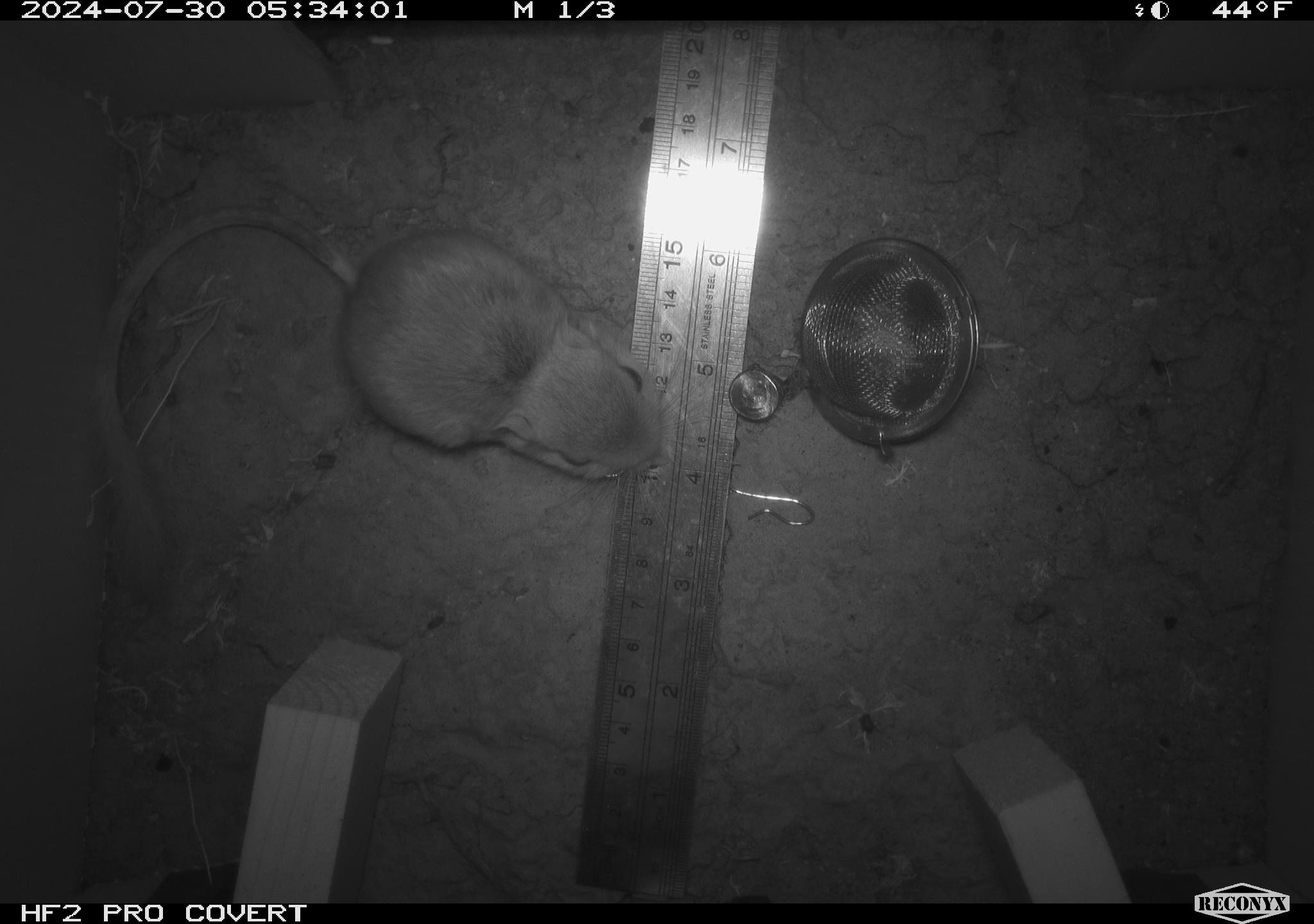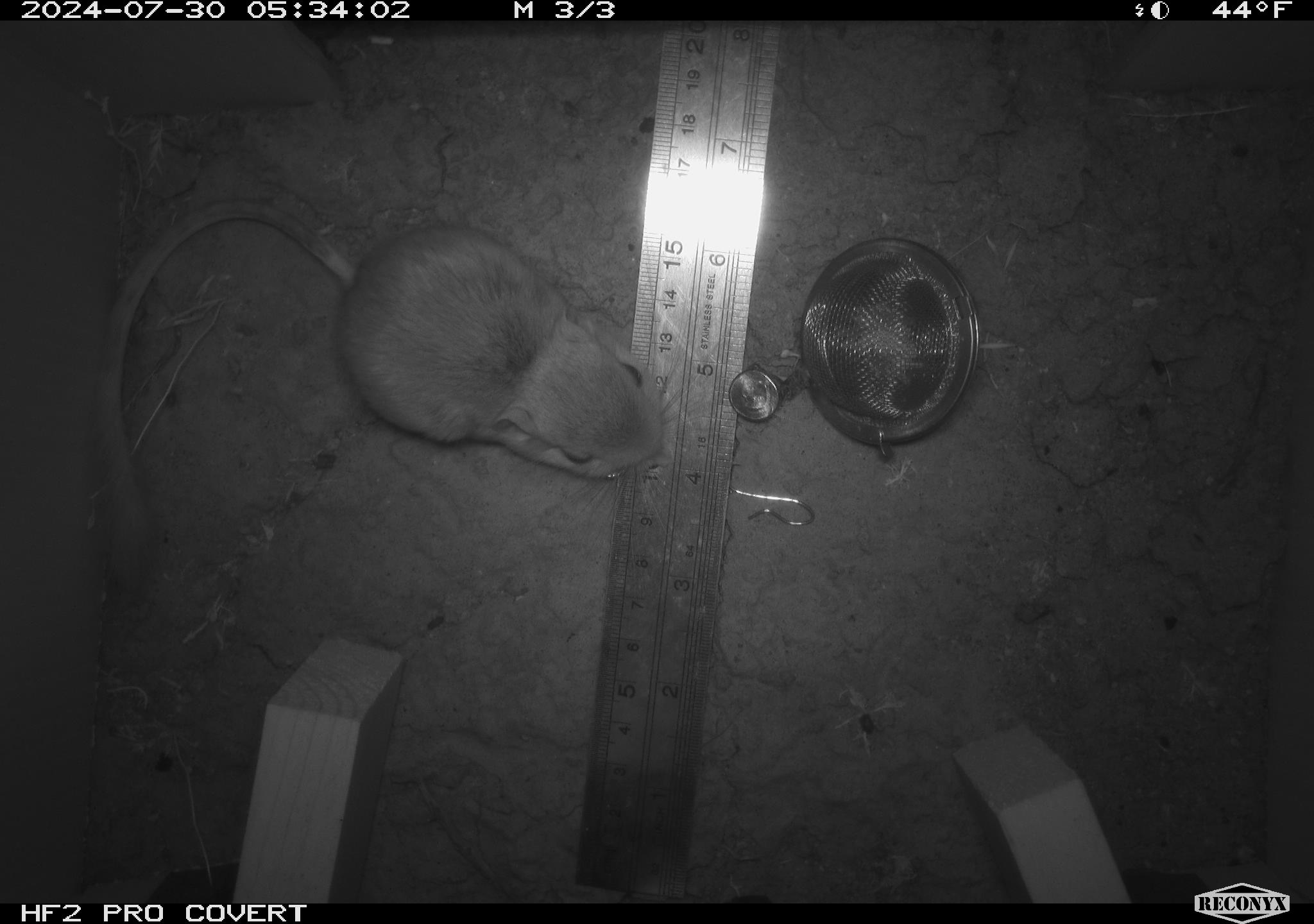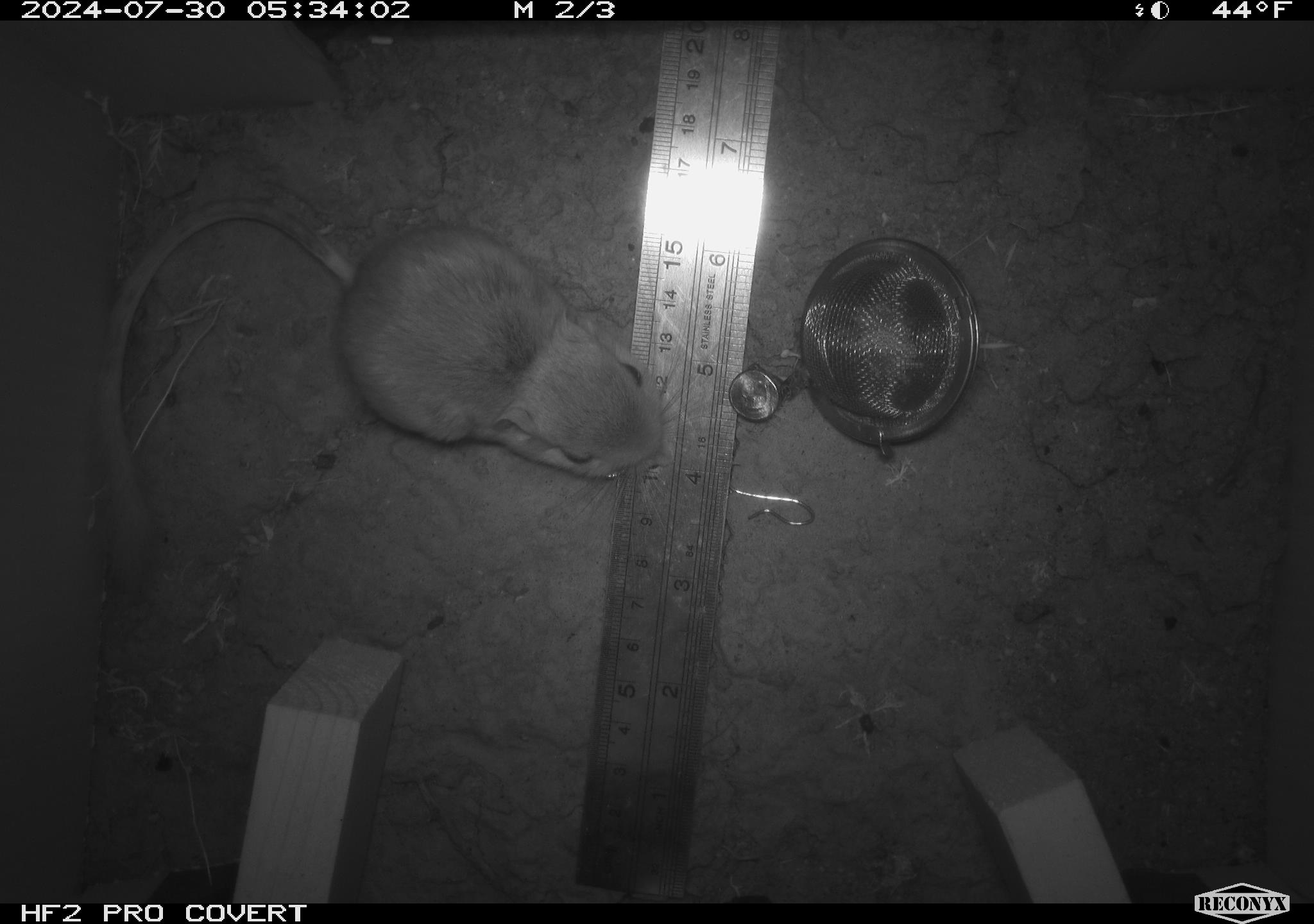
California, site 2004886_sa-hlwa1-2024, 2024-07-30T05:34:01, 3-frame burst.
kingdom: Animalia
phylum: Chordata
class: Mammalia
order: Rodentia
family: Heteromyidae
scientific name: Heteromyidae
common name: kangaroo rats and pocket mice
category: heteromyidae family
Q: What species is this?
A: Heteromyidae family (kangaroo rats and pocket mice) (Heteromyidae).